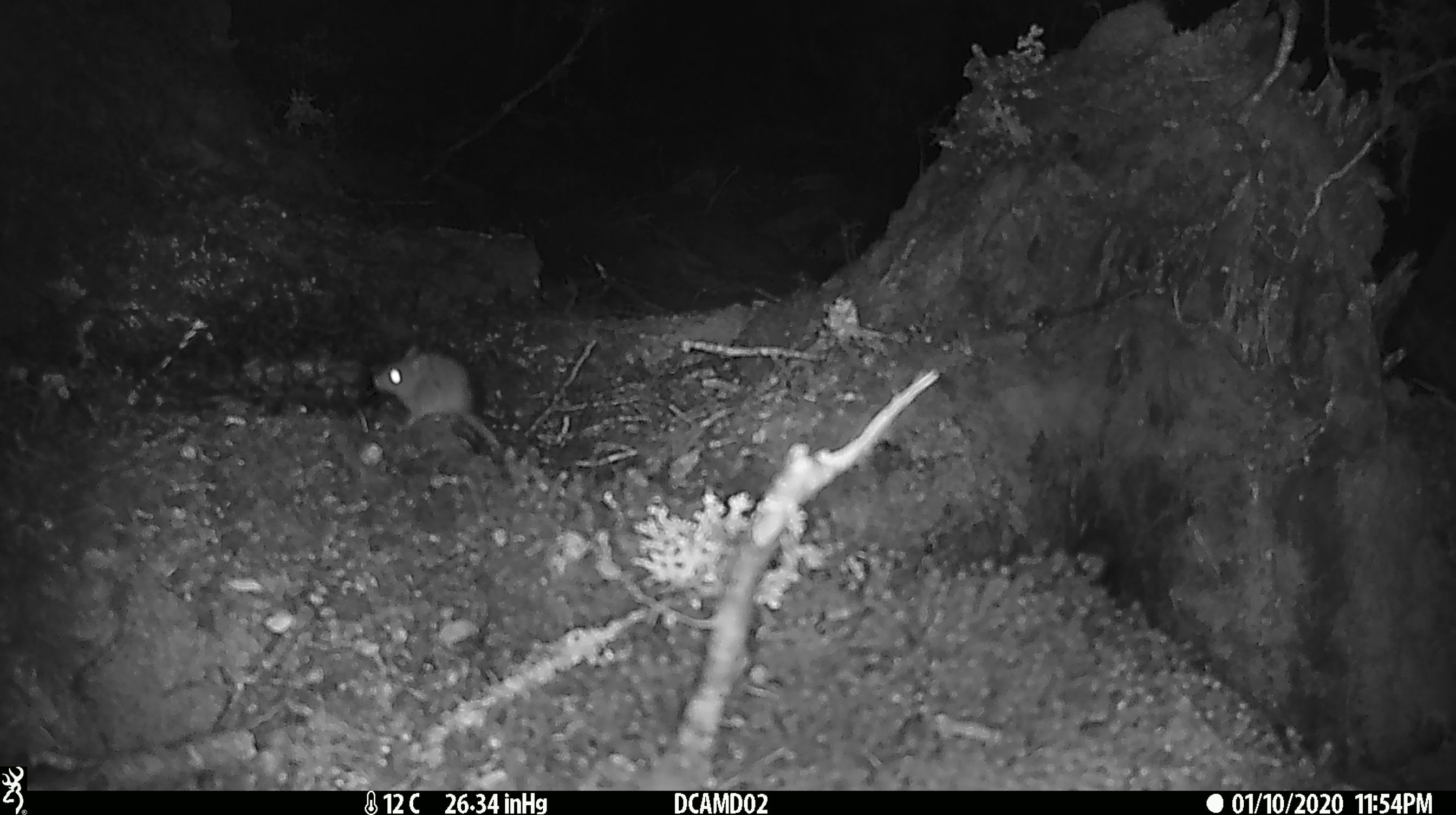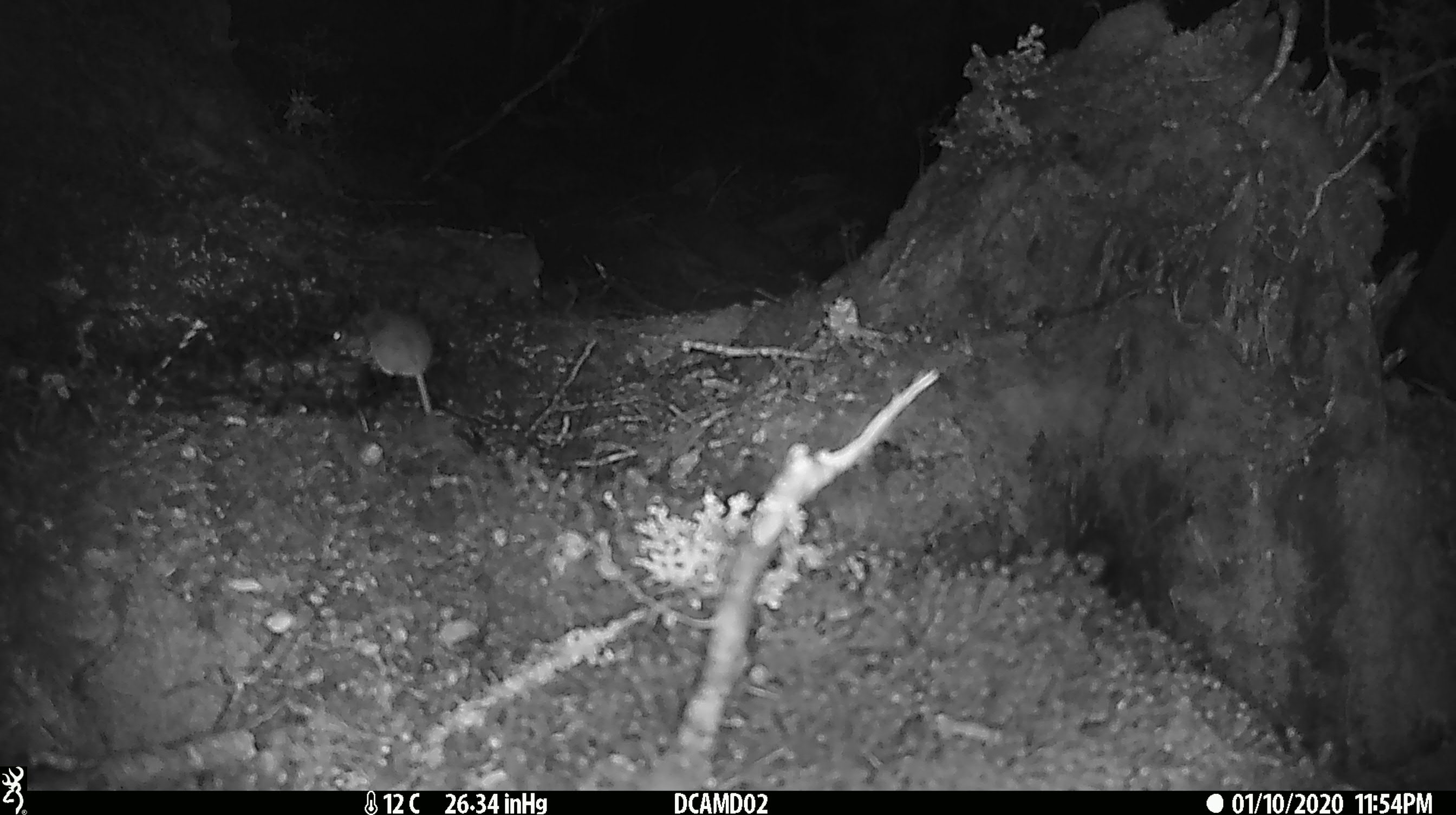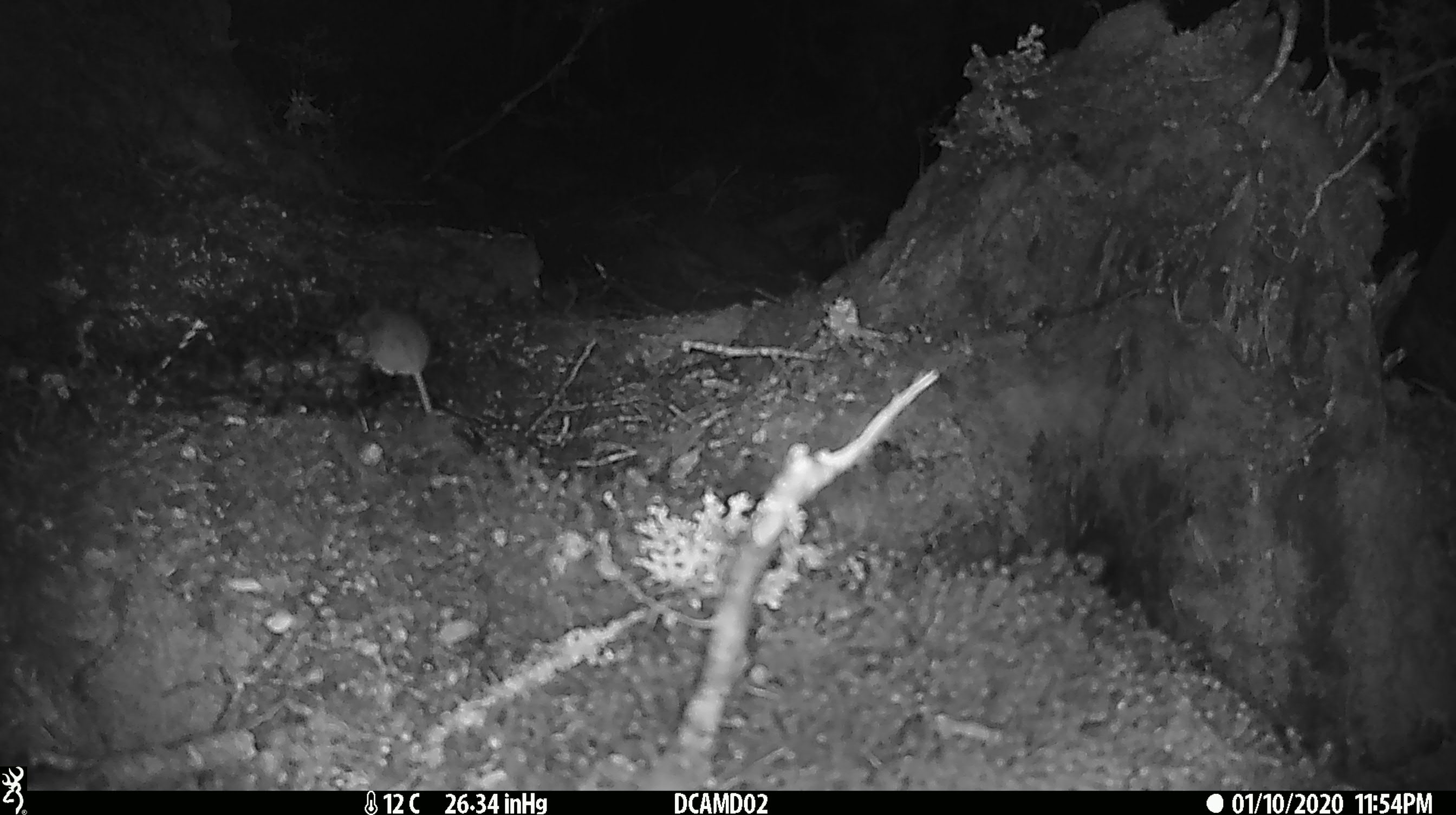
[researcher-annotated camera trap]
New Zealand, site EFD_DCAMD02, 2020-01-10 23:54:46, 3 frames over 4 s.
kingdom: Animalia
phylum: Chordata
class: Mammalia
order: Rodentia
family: Muridae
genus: Mus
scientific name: Mus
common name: mouse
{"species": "mouse (Mus)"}